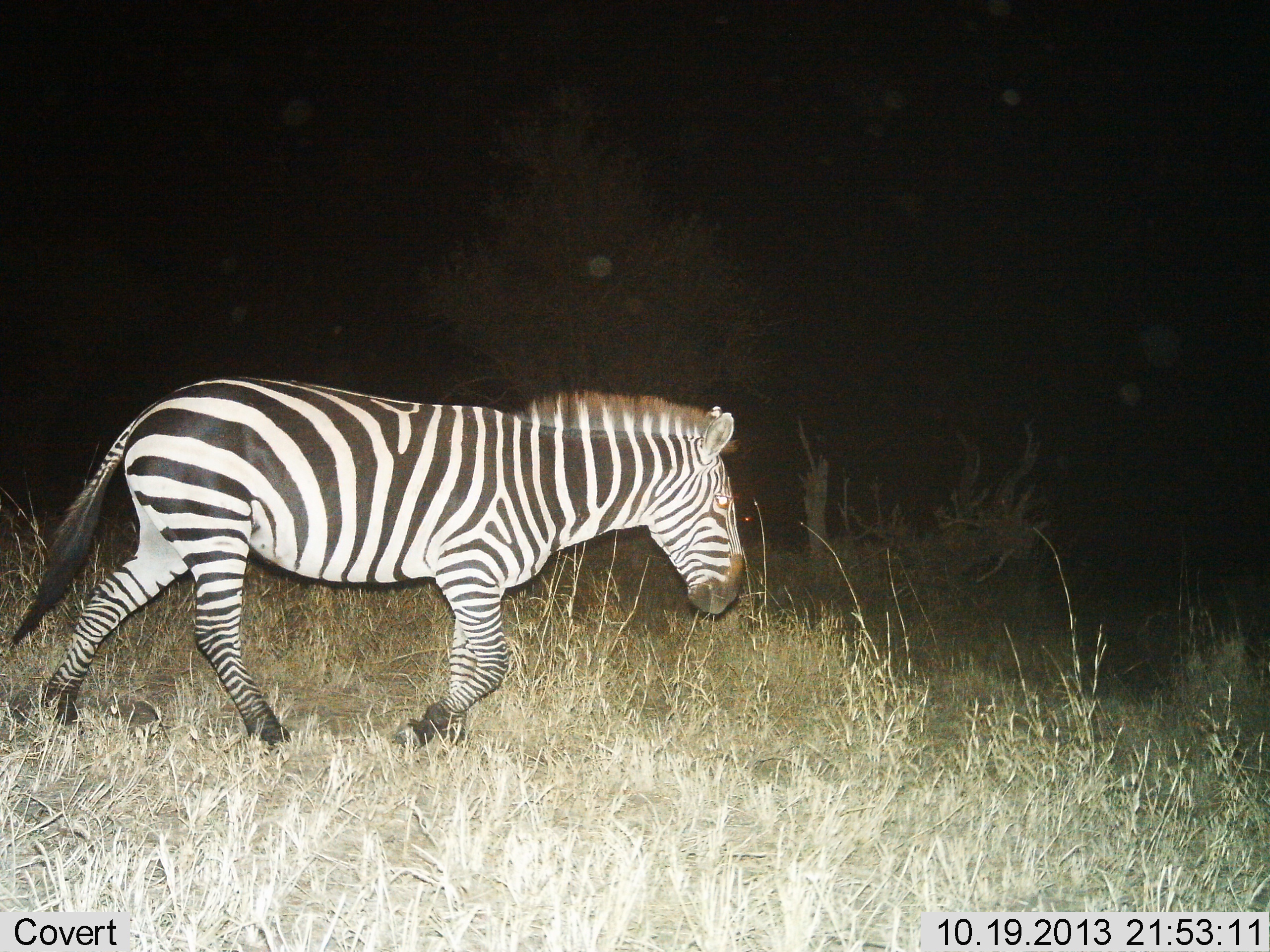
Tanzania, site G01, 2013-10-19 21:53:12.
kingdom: Animalia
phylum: Chordata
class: Mammalia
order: Perissodactyla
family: Equidae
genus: Equus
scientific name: Equus quagga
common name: plains zebra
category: zebra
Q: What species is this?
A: Zebra (plains zebra) (Equus quagga).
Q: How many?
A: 1.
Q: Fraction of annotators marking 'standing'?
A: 0%.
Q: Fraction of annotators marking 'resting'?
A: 0%.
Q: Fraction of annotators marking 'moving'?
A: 100%.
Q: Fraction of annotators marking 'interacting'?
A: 0%.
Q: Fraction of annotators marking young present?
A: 0%.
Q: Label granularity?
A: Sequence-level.